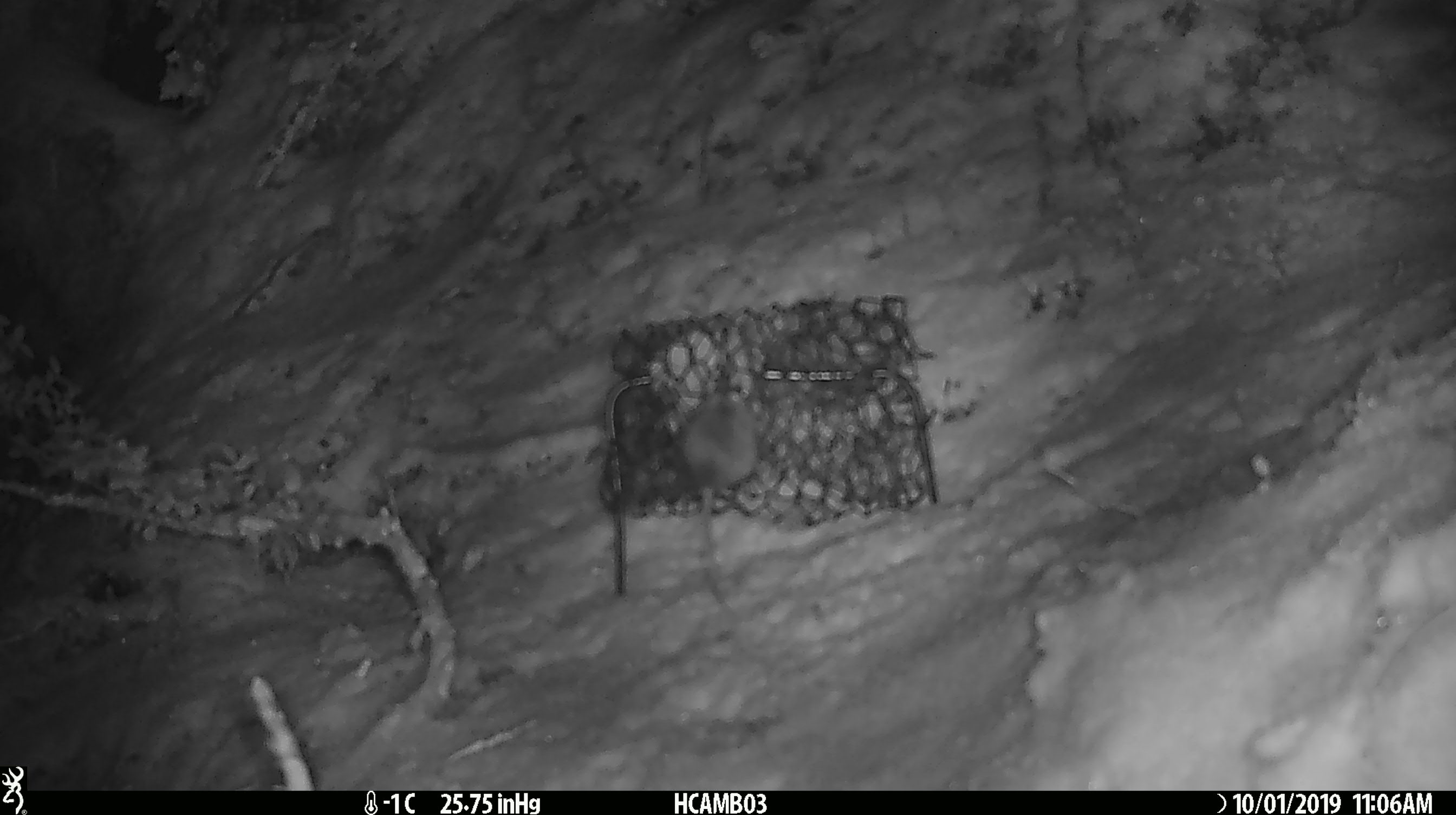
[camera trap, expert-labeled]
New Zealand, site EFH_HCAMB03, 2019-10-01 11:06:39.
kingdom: Animalia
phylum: Chordata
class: Mammalia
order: Rodentia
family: Muridae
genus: Mus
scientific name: Mus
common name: mouse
Mouse (Mus).